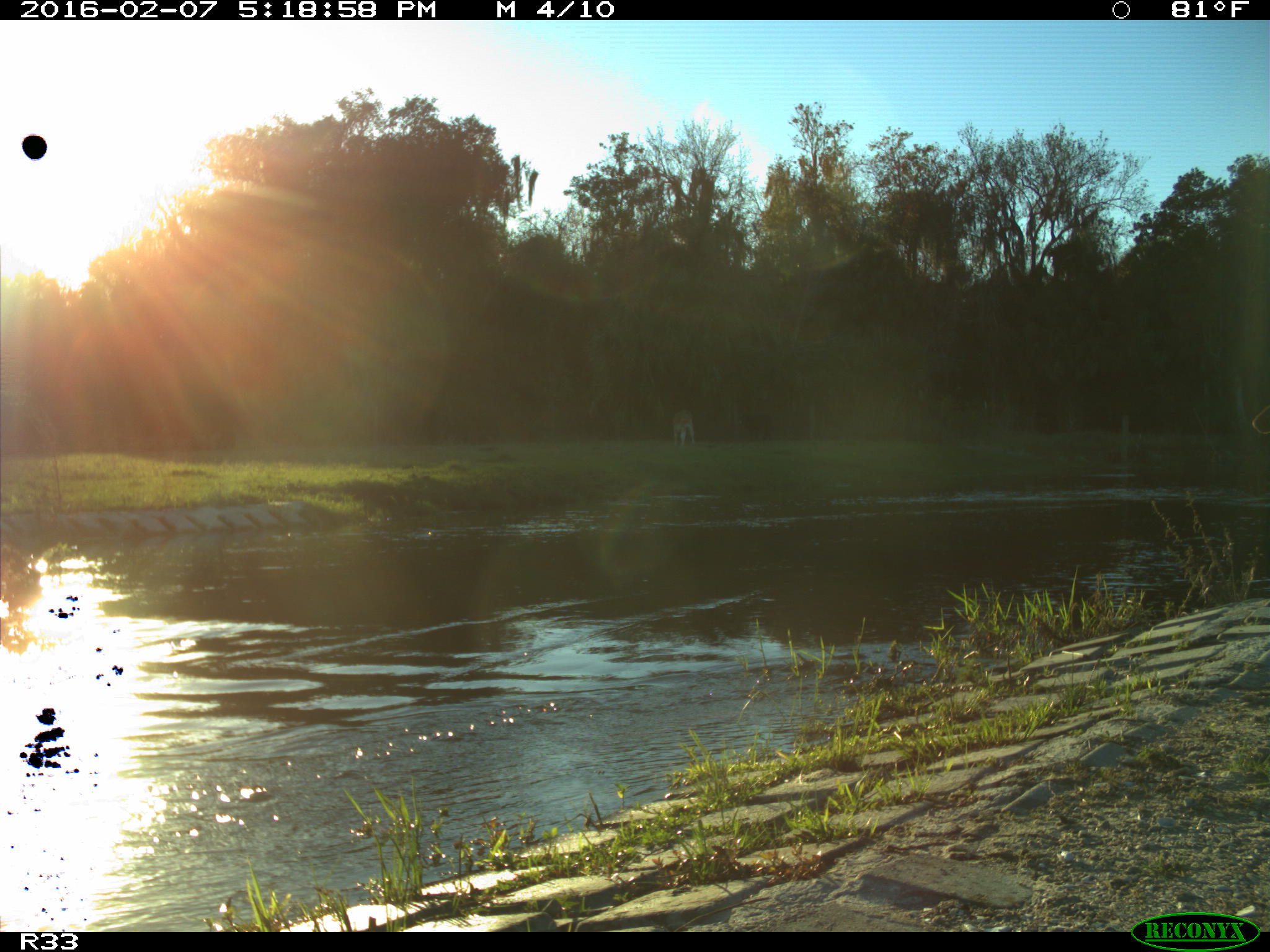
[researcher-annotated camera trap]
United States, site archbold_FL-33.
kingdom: Animalia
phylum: Chordata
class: Mammalia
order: Artiodactyla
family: Bovidae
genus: Bos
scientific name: Bos taurus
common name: domestic cow